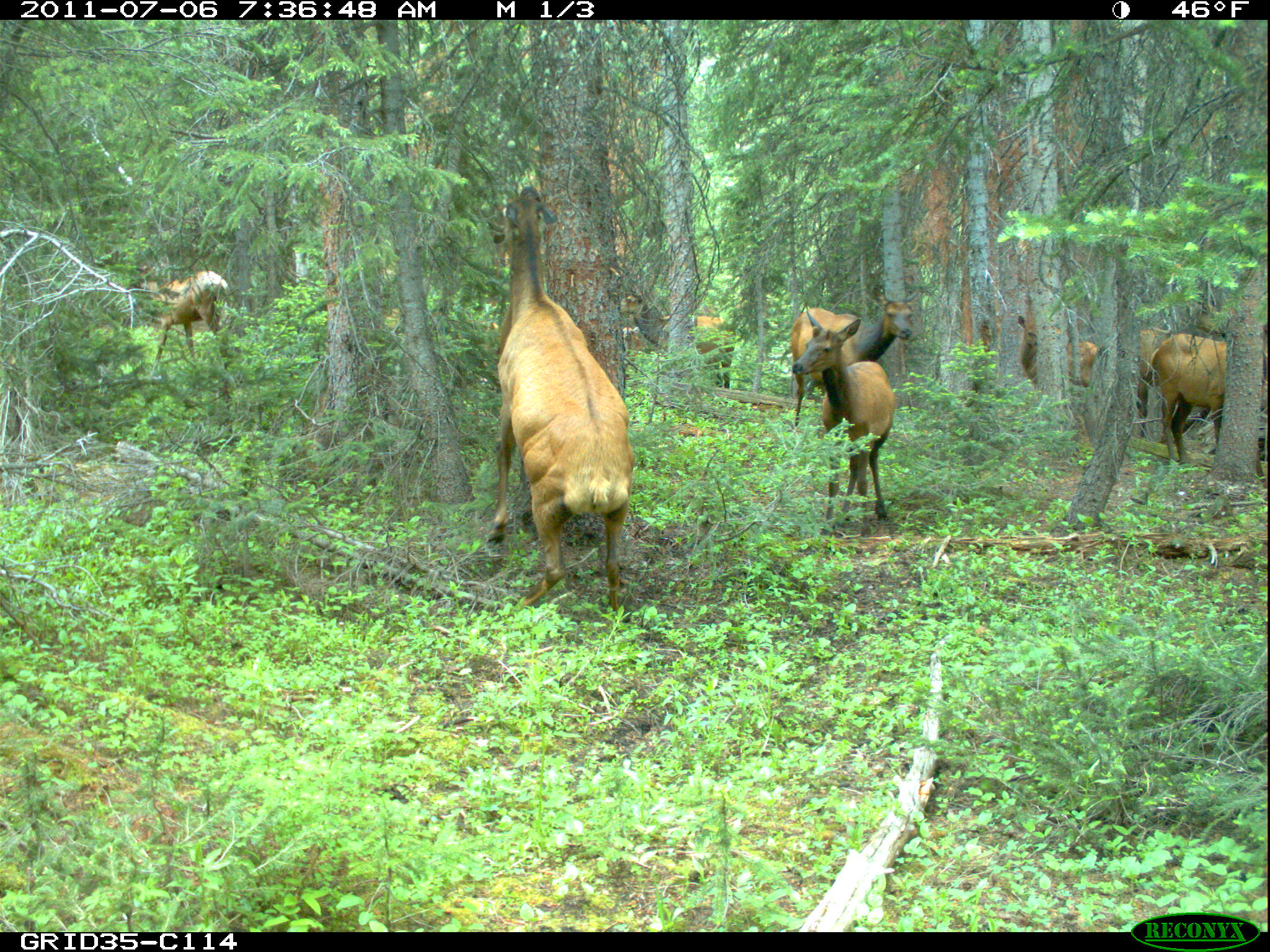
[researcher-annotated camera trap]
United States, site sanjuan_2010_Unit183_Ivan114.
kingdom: Animalia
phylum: Chordata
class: Mammalia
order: Artiodactyla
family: Cervidae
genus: Cervus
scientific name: Cervus elaphus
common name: red deer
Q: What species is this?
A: Cervus elaphus (red deer).